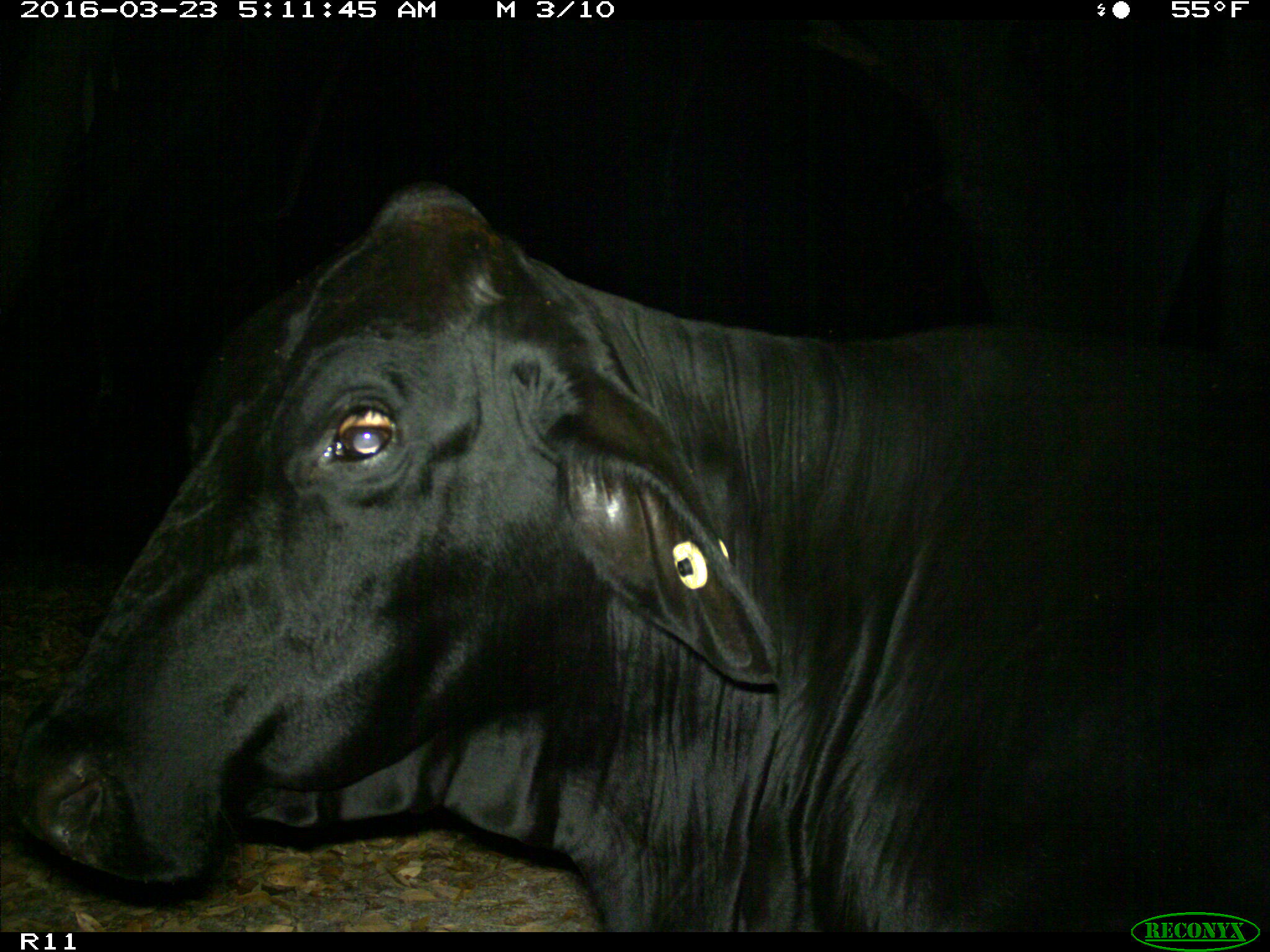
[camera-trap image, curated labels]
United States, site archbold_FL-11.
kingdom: Animalia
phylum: Chordata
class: Mammalia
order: Artiodactyla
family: Bovidae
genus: Bos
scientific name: Bos taurus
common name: domestic cow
Bos taurus (domestic cow).